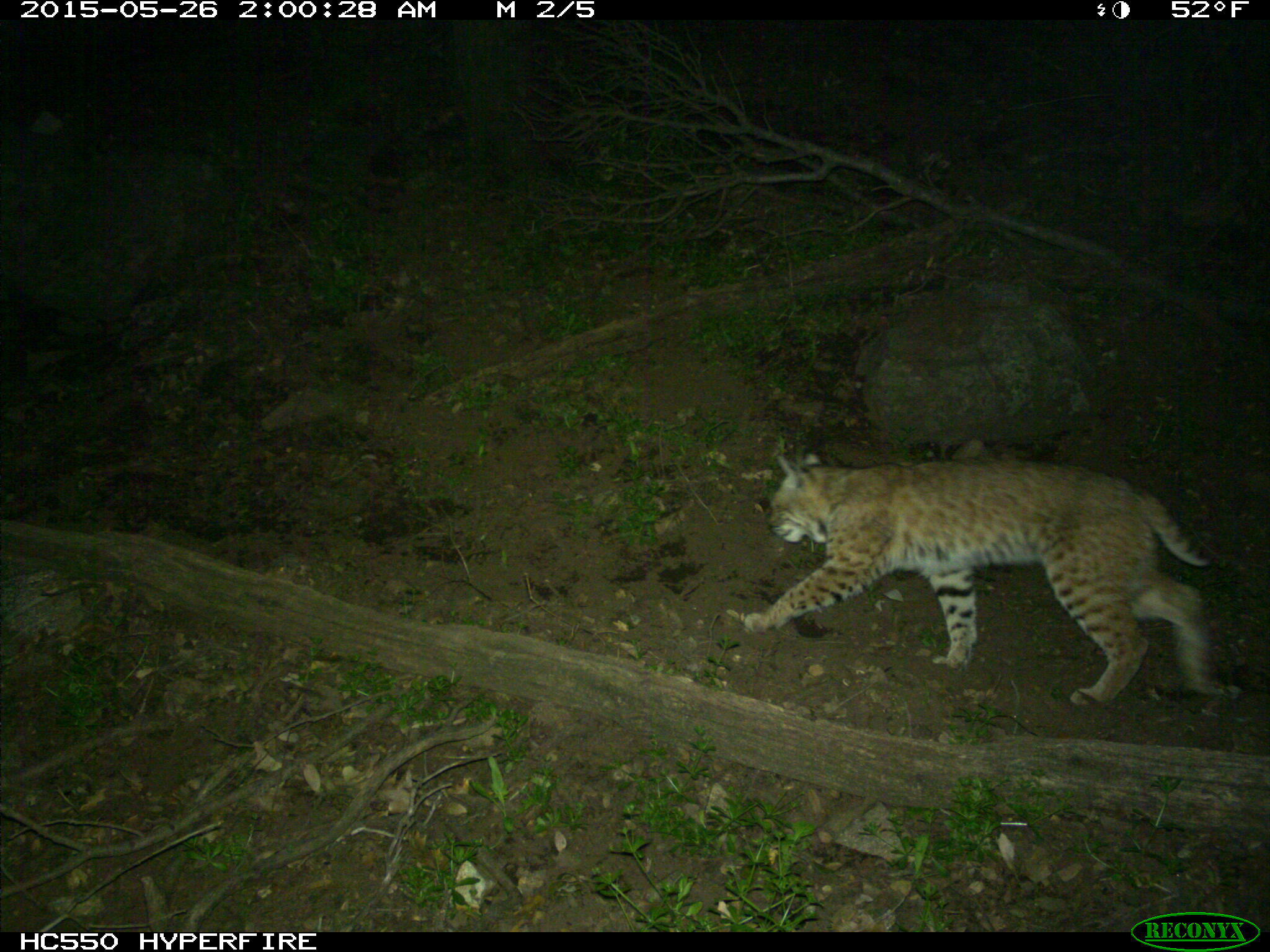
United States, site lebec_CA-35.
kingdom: Animalia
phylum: Chordata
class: Mammalia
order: Carnivora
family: Felidae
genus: Lynx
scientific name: Lynx rufus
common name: bobcat